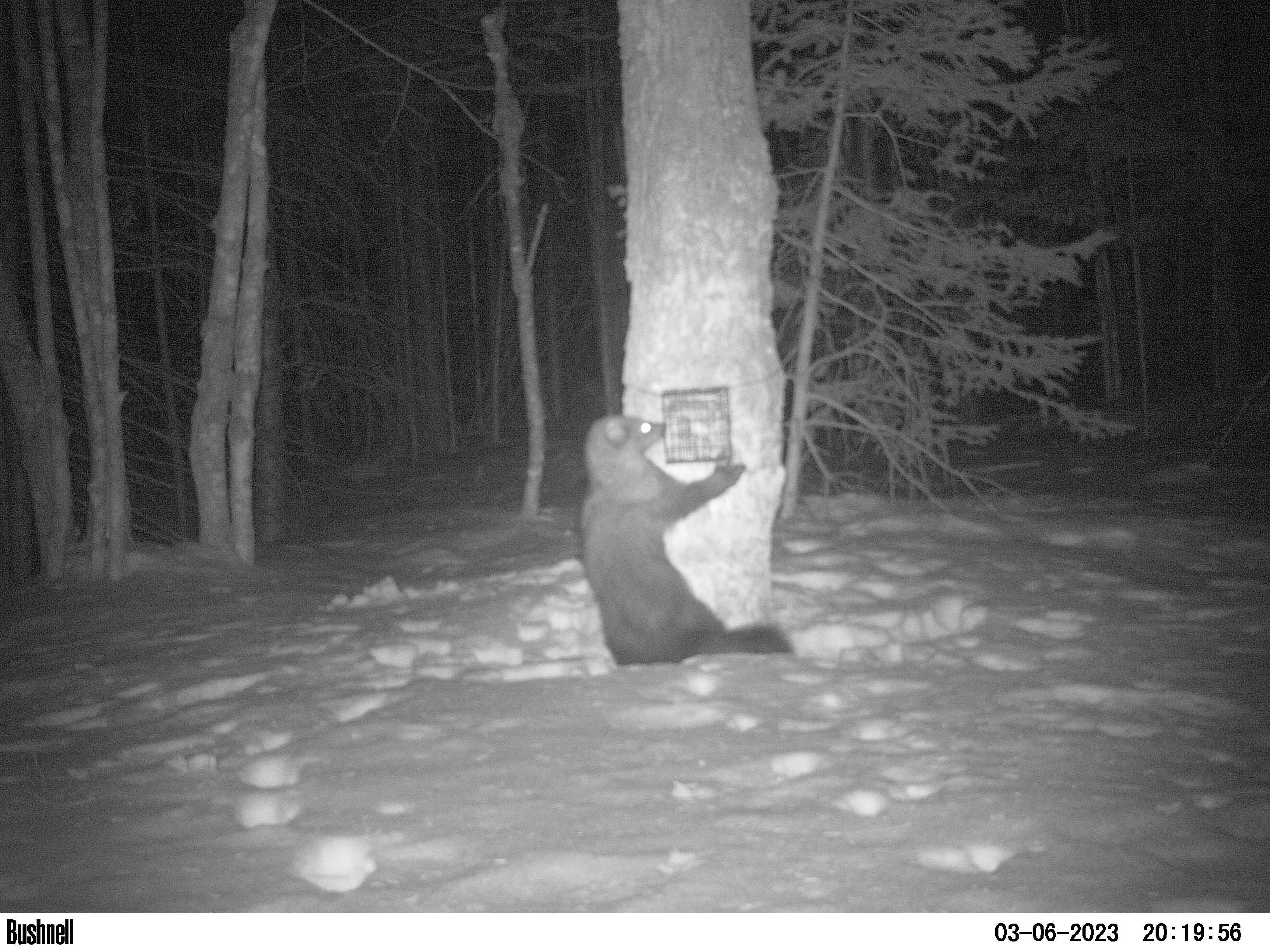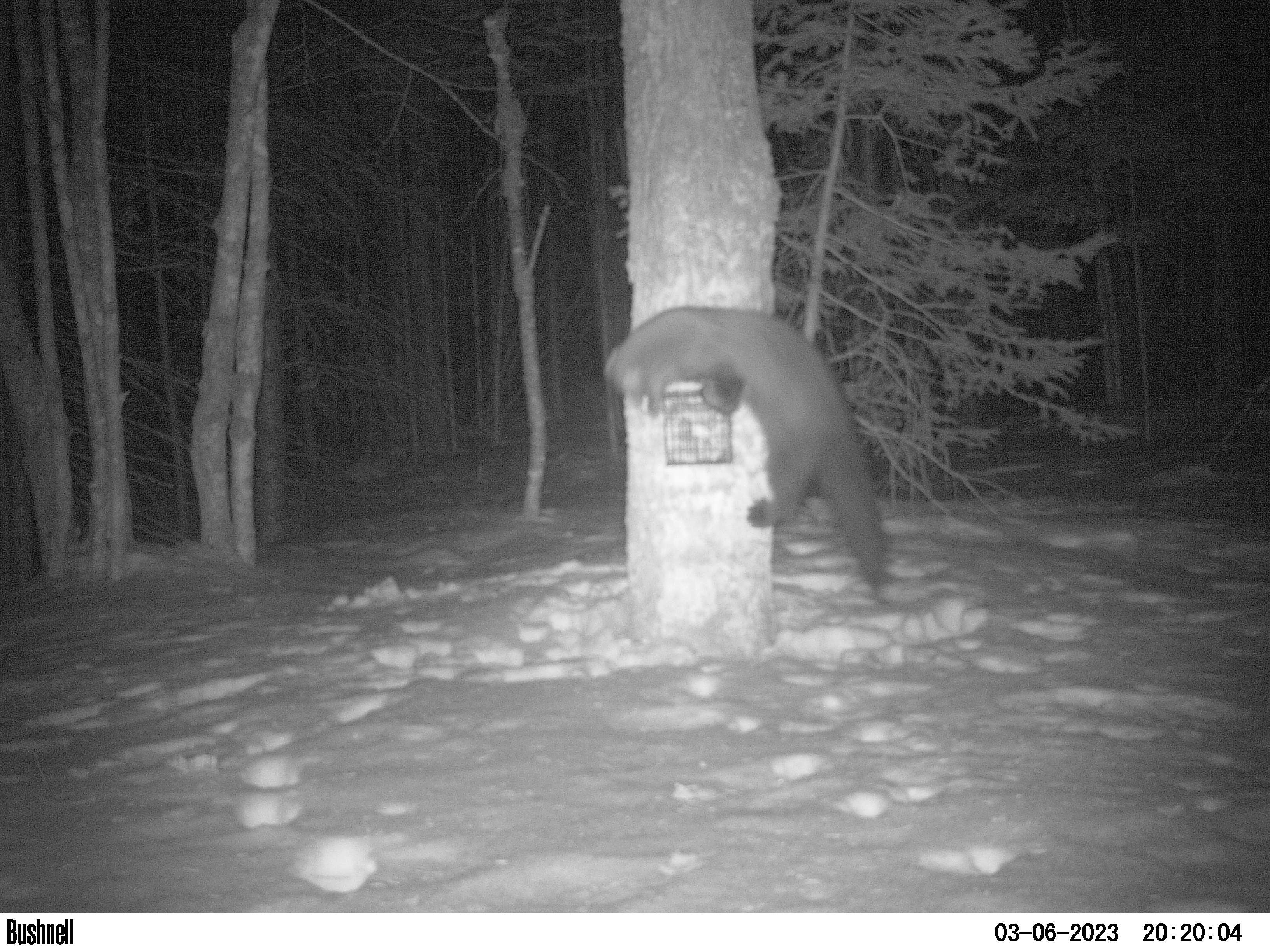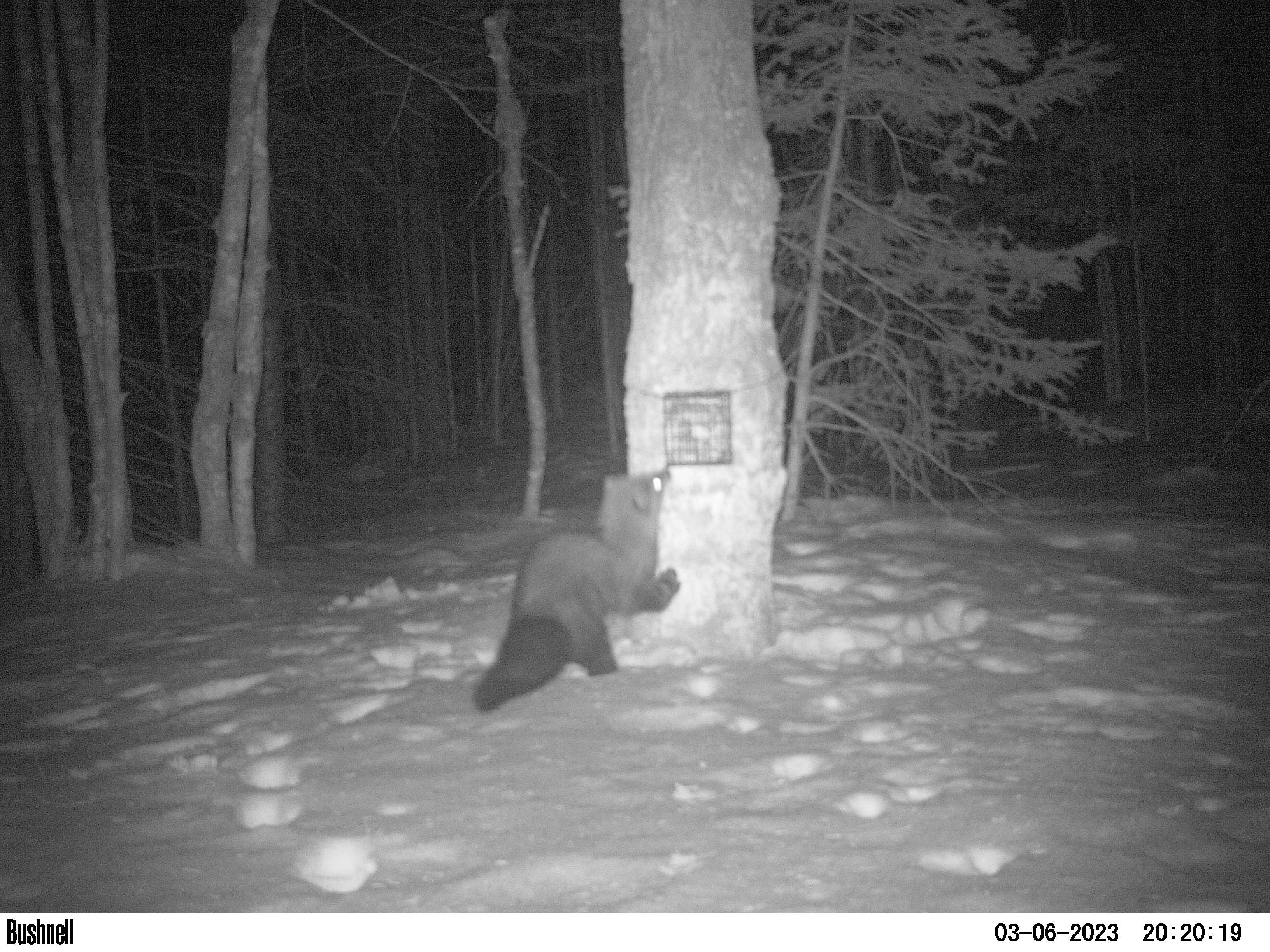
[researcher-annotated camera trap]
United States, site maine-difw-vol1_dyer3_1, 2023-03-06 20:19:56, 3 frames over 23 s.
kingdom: Animalia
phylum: Chordata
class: Mammalia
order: Carnivora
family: Mustelidae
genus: Pekania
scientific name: Pekania pennanti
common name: fisher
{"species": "fisher (Pekania pennanti)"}